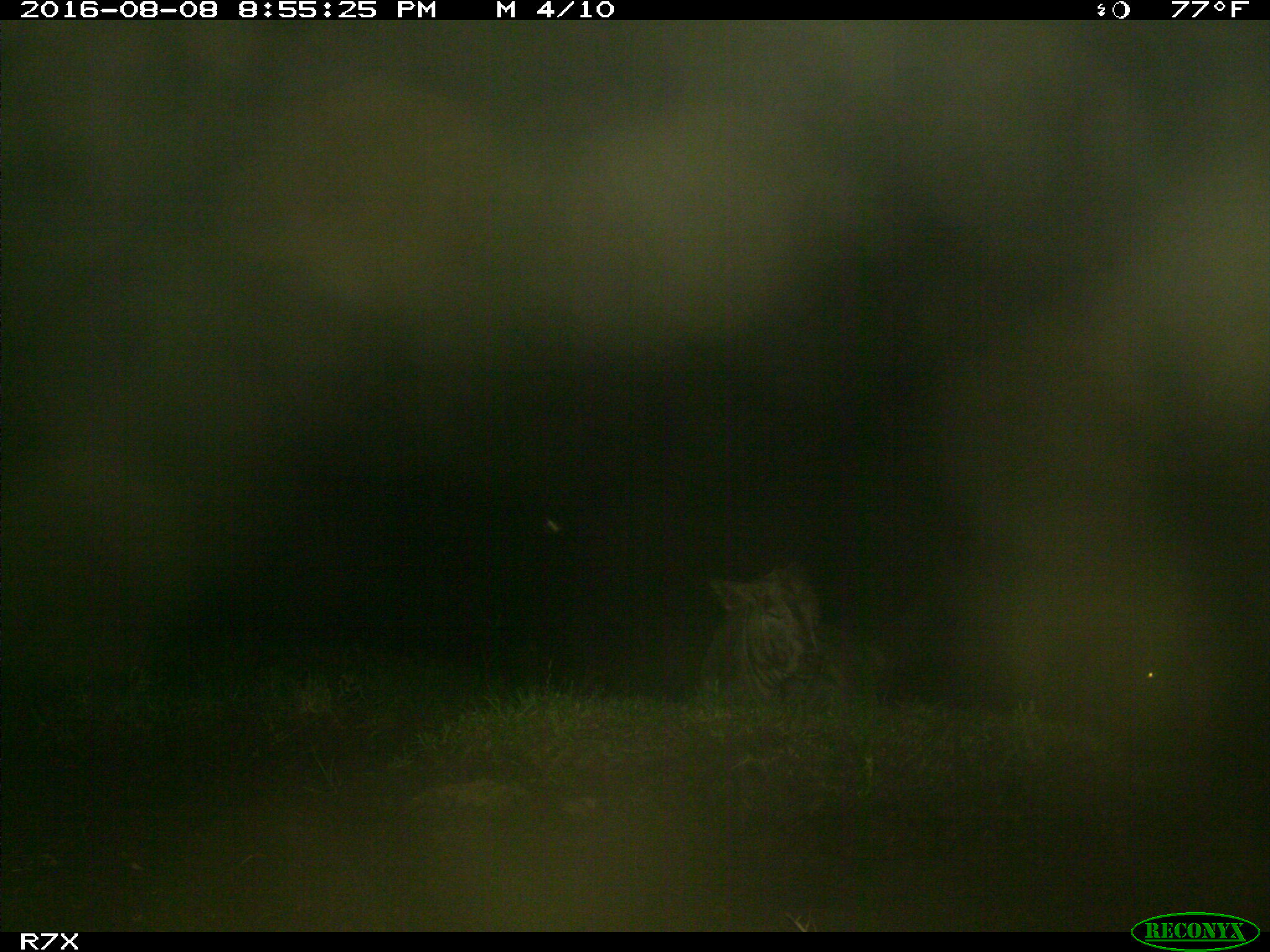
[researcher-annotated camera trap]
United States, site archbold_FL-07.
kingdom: Animalia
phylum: Chordata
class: Mammalia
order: Artiodactyla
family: Bovidae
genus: Bos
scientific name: Bos taurus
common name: domestic cow